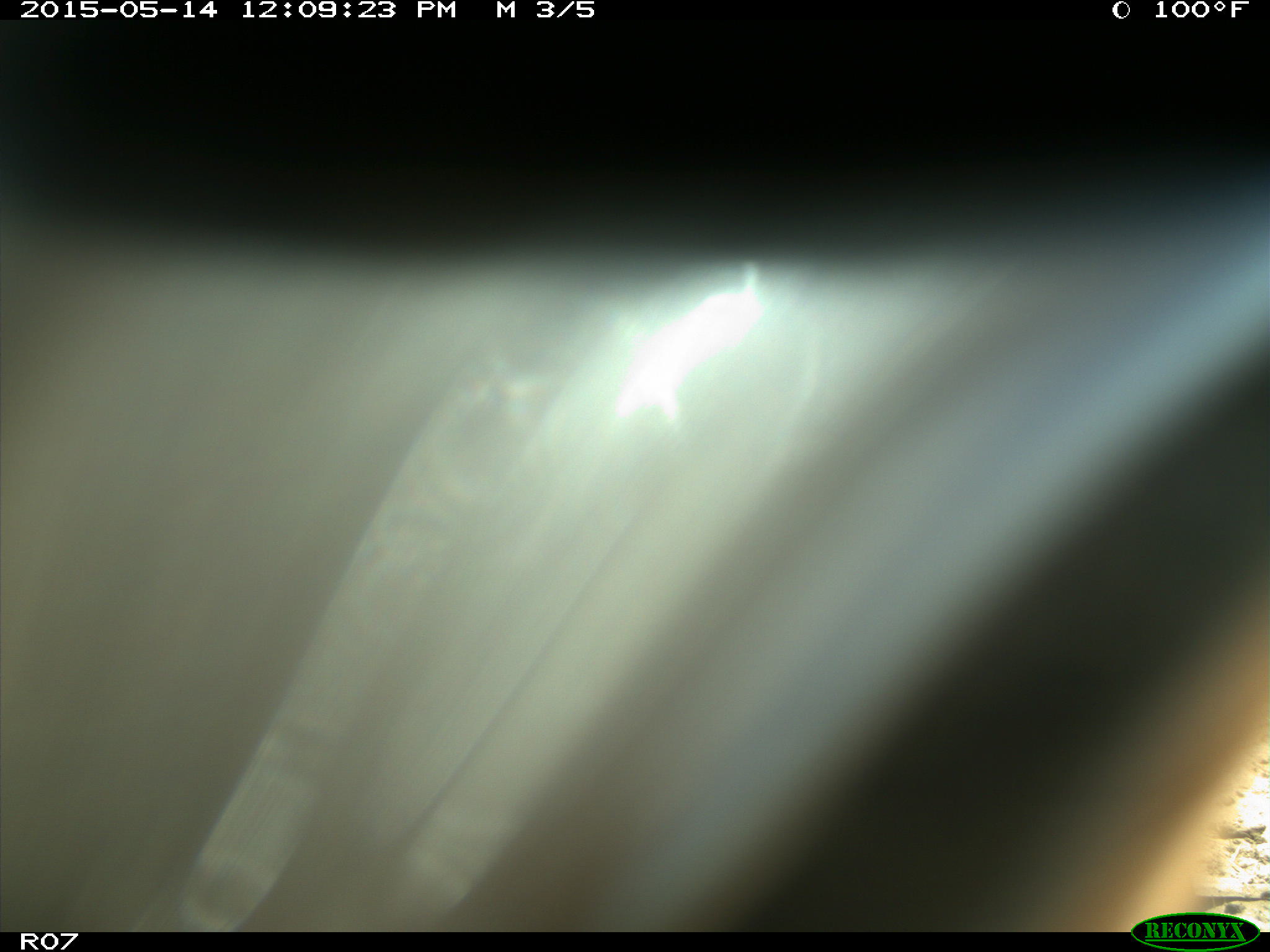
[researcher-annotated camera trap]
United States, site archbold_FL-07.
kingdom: Animalia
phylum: Chordata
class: Mammalia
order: Artiodactyla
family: Bovidae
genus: Bos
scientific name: Bos taurus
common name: domestic cow